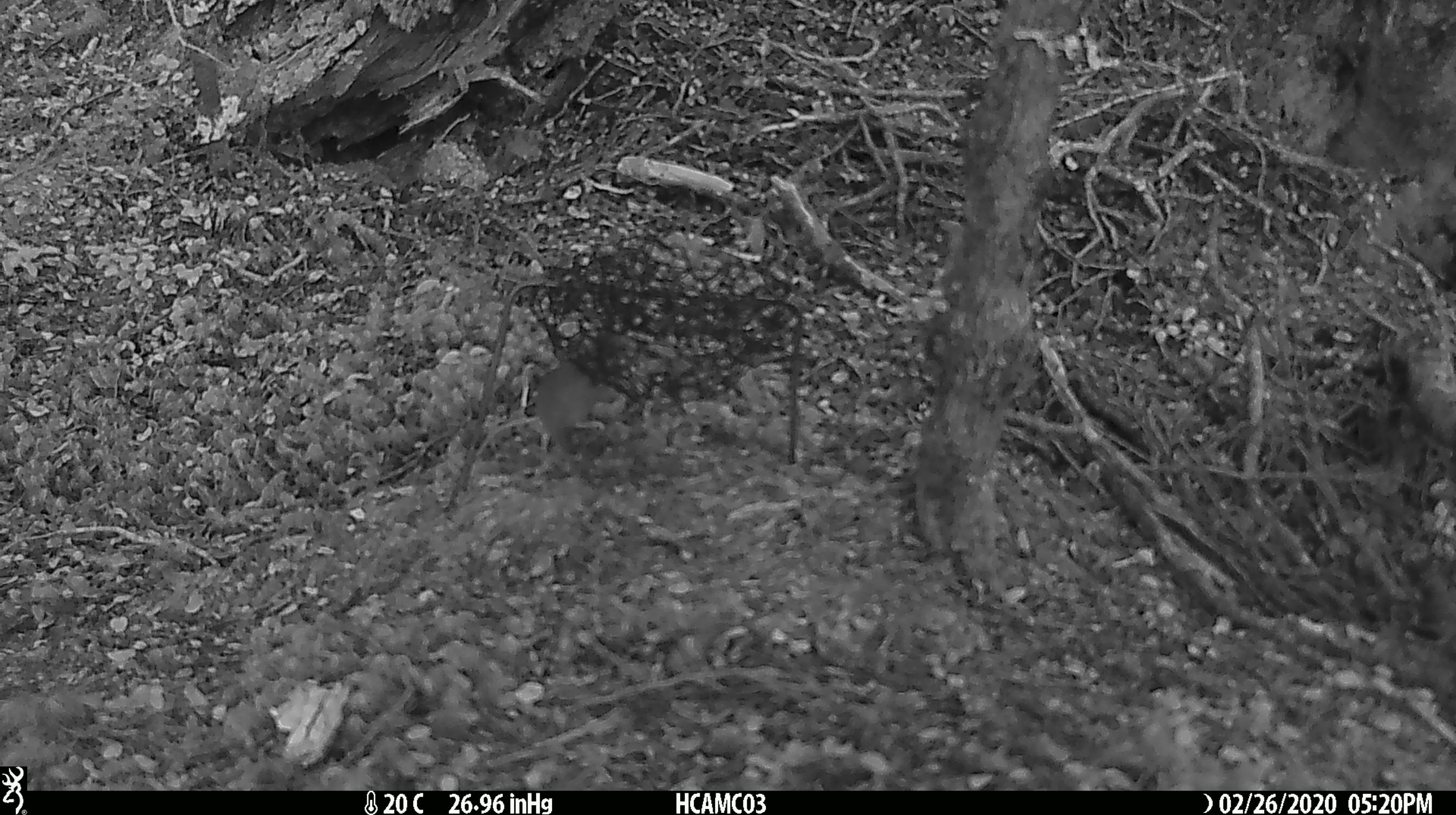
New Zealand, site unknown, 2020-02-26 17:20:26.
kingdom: Animalia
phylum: Chordata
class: Mammalia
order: Rodentia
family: Muridae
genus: Mus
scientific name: Mus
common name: mouse